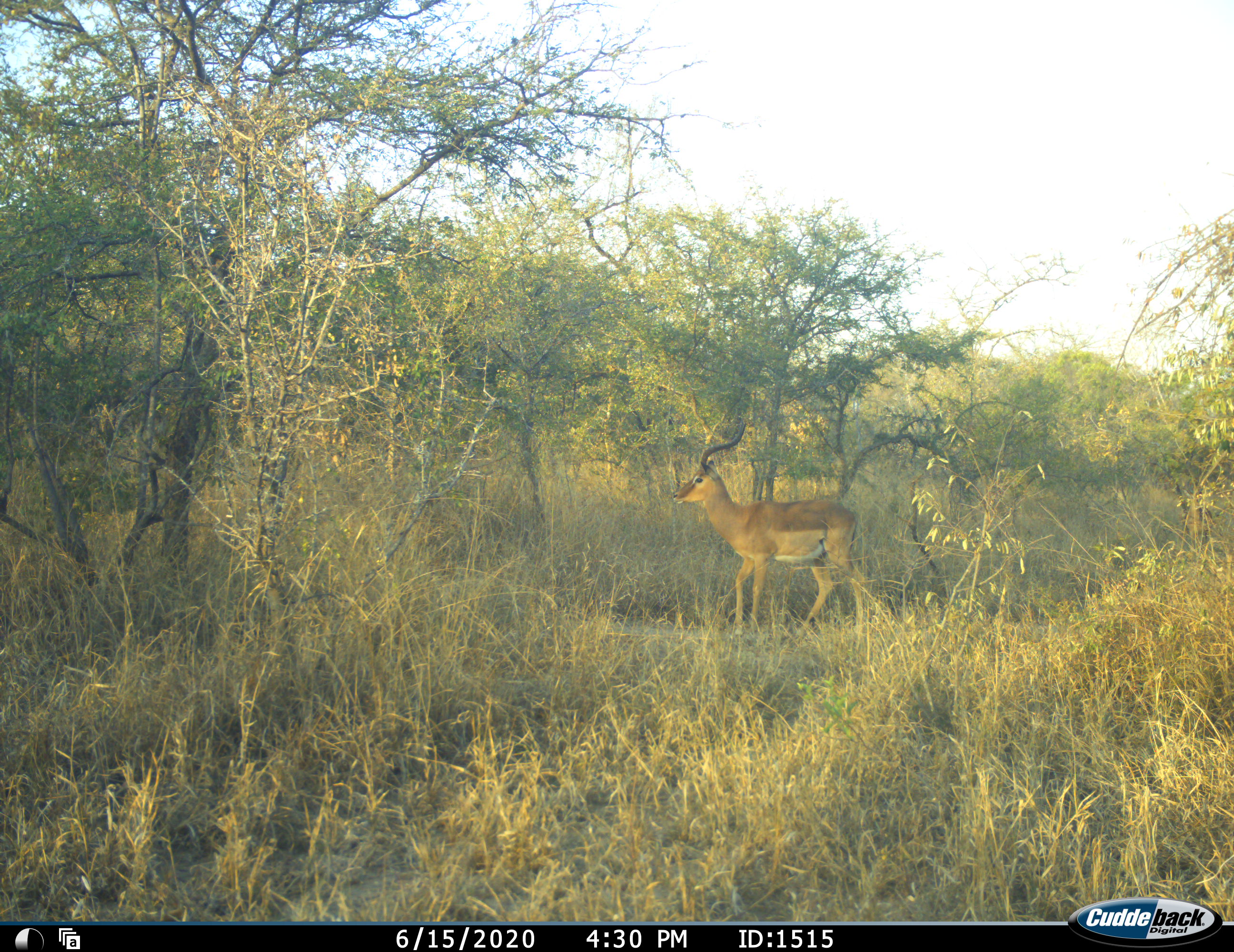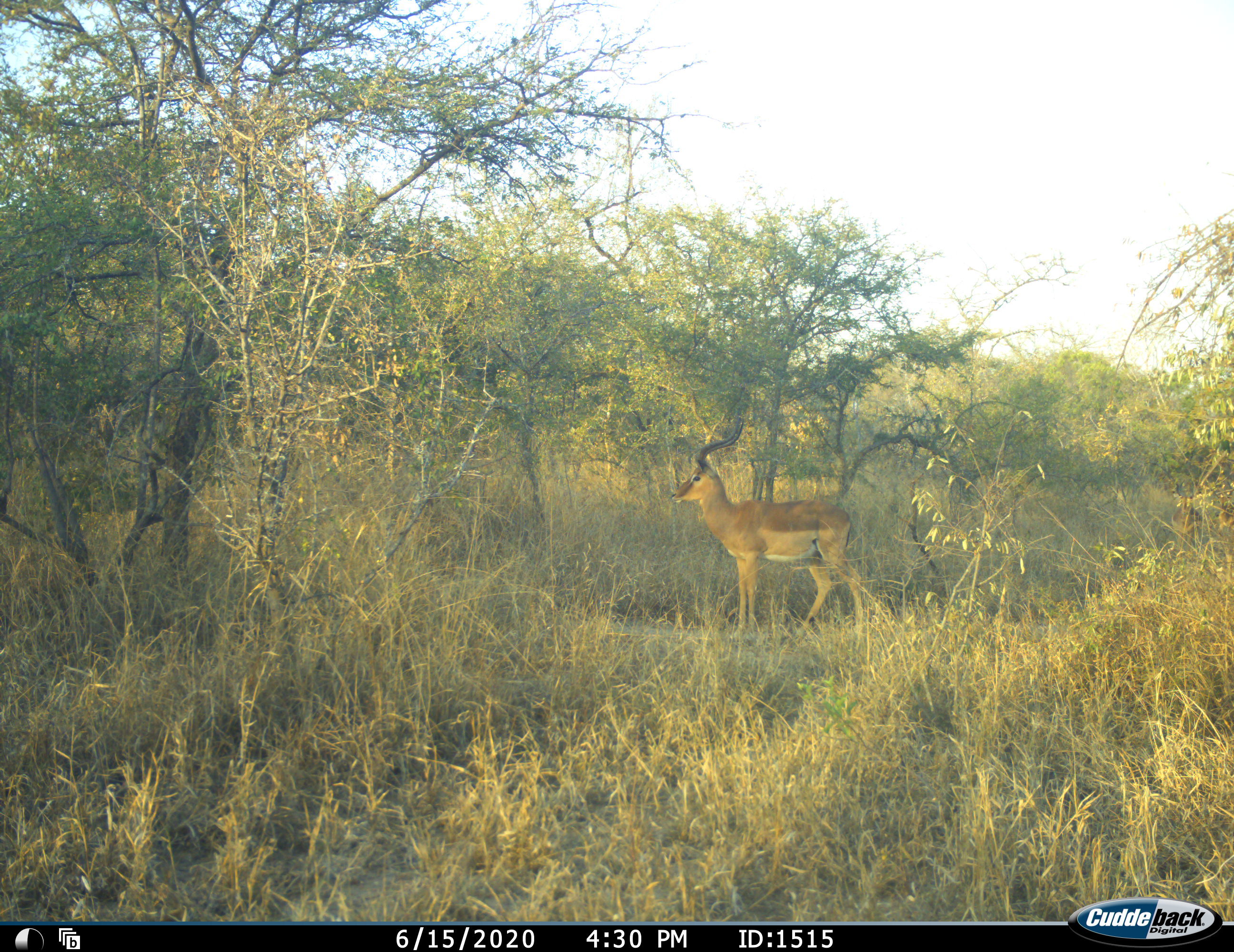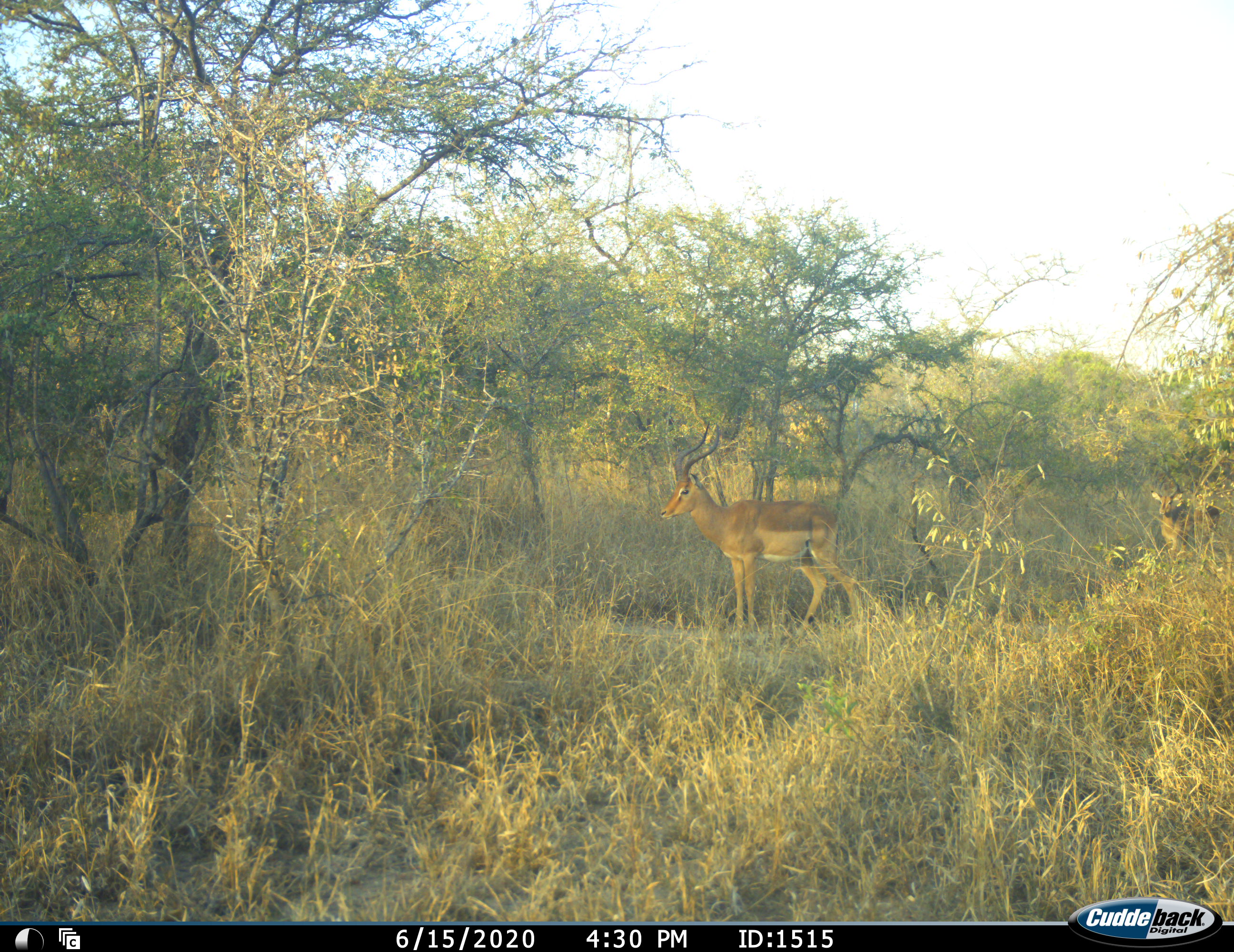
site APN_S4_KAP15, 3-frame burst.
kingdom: Animalia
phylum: Chordata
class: Mammalia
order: Artiodactyla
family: Bovidae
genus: Aepyceros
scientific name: Aepyceros melampus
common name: impala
Impala (Aepyceros melampus), count 2. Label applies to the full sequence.